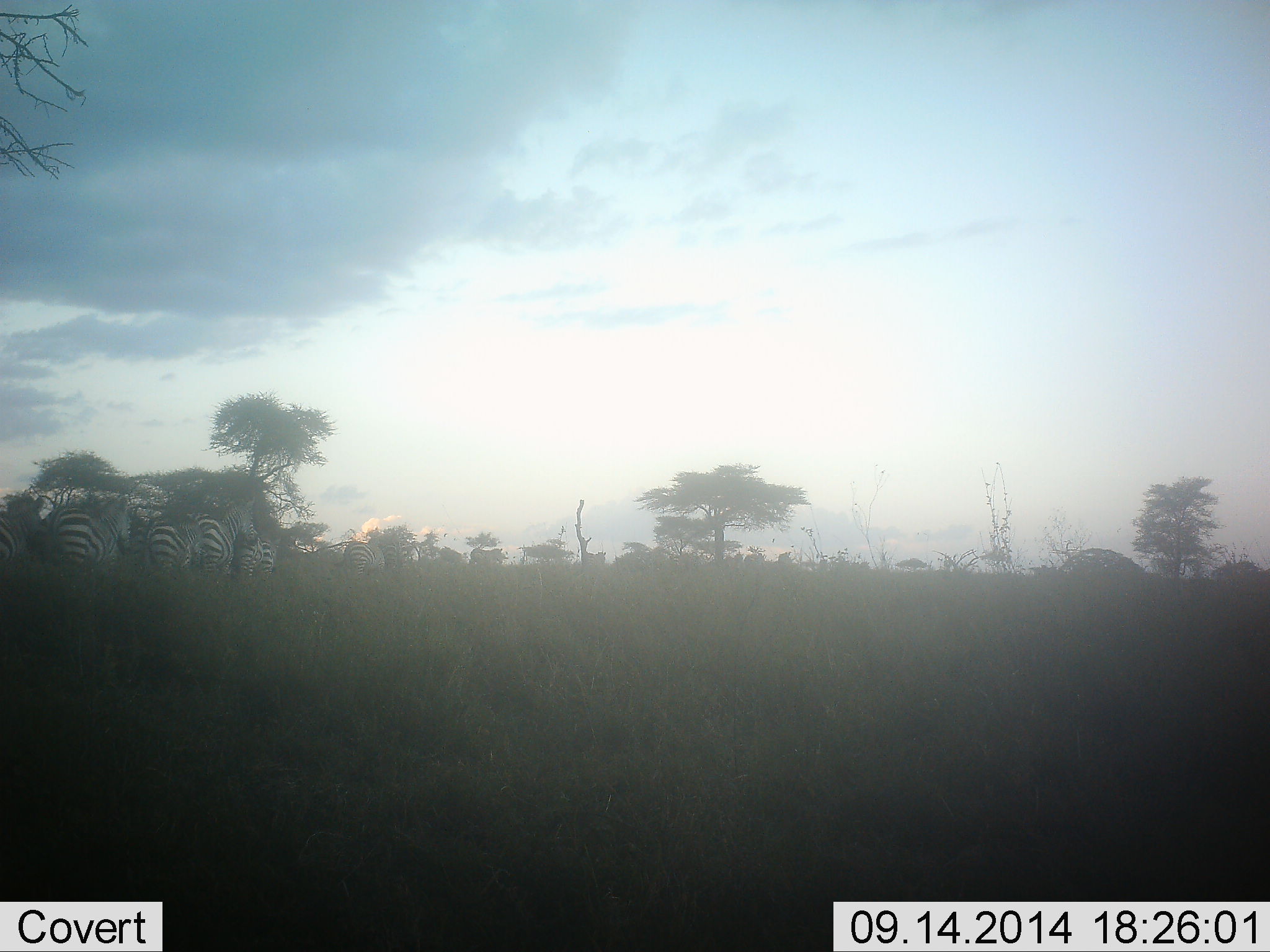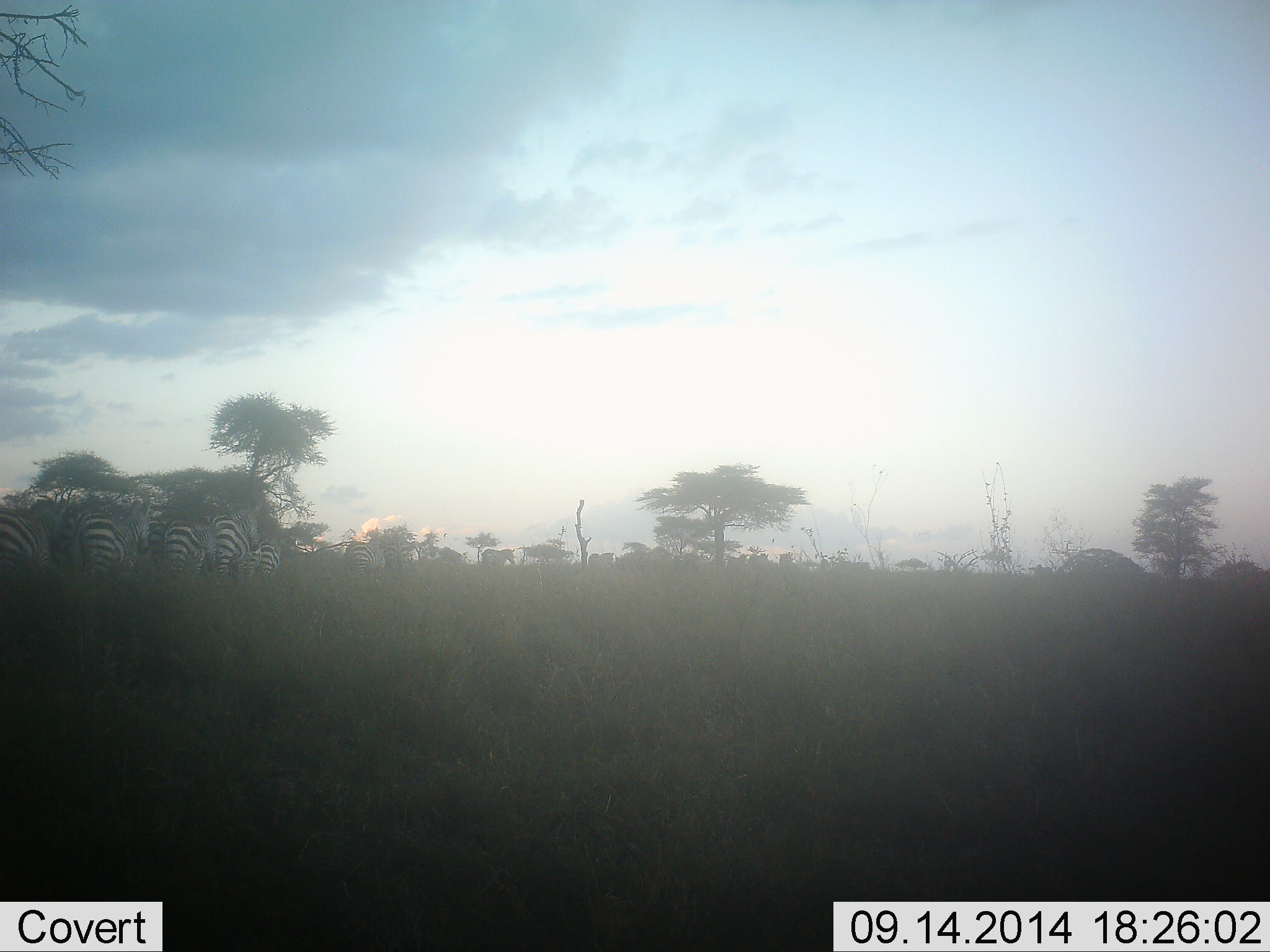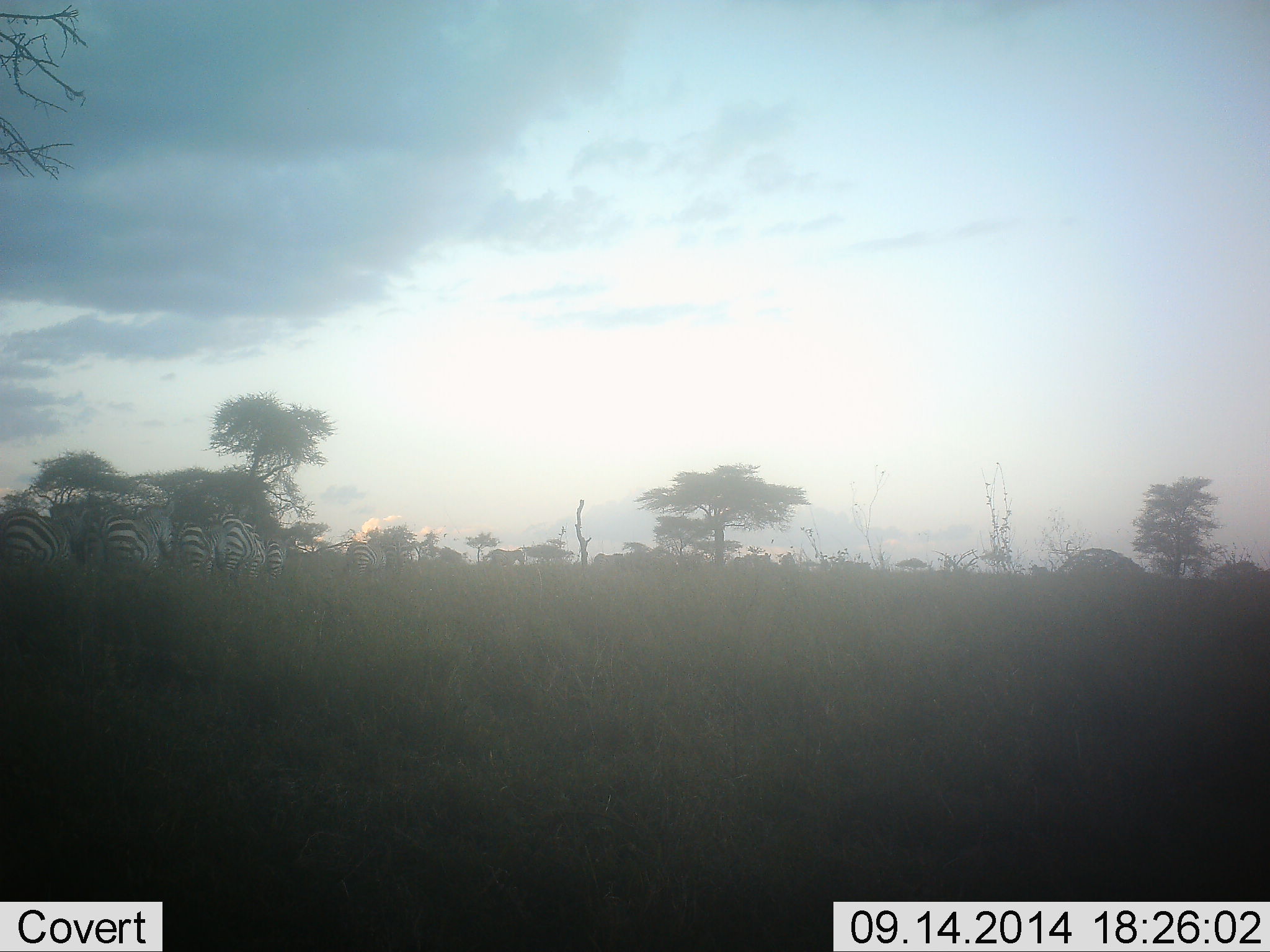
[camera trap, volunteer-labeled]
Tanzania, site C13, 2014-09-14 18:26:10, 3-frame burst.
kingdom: Animalia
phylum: Chordata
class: Mammalia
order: Perissodactyla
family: Equidae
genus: Equus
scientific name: Equus quagga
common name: plains zebra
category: zebra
Zebra (plains zebra) (Equus quagga), count 11-50. Behavior (volunteer vote fractions): standing 0%, resting 0%, moving 100%, interacting 0%. Young present (vote fraction): 0%. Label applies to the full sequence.